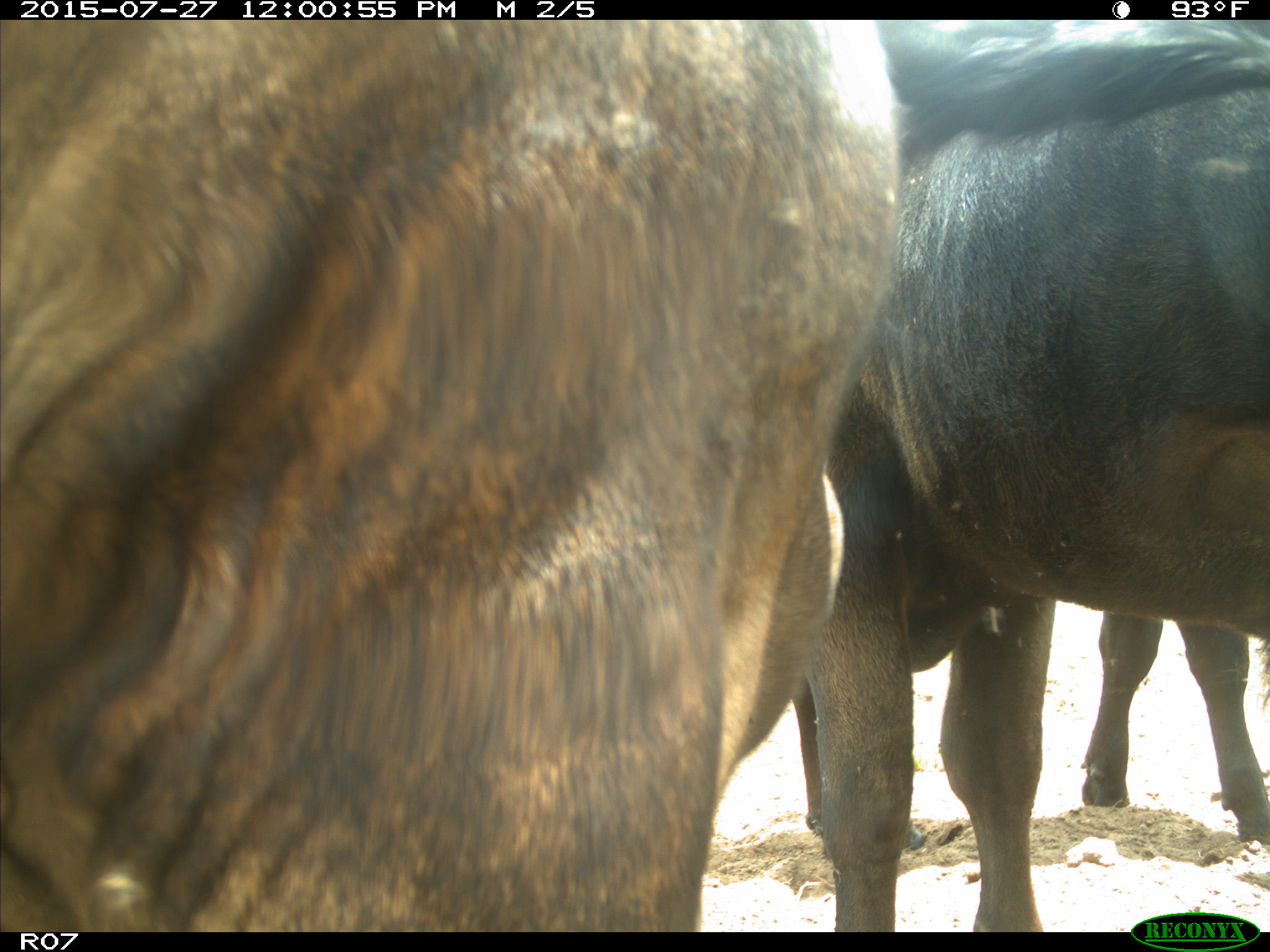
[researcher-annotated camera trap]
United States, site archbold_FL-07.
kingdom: Animalia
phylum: Chordata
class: Mammalia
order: Artiodactyla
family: Bovidae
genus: Bos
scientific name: Bos taurus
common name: domestic cow